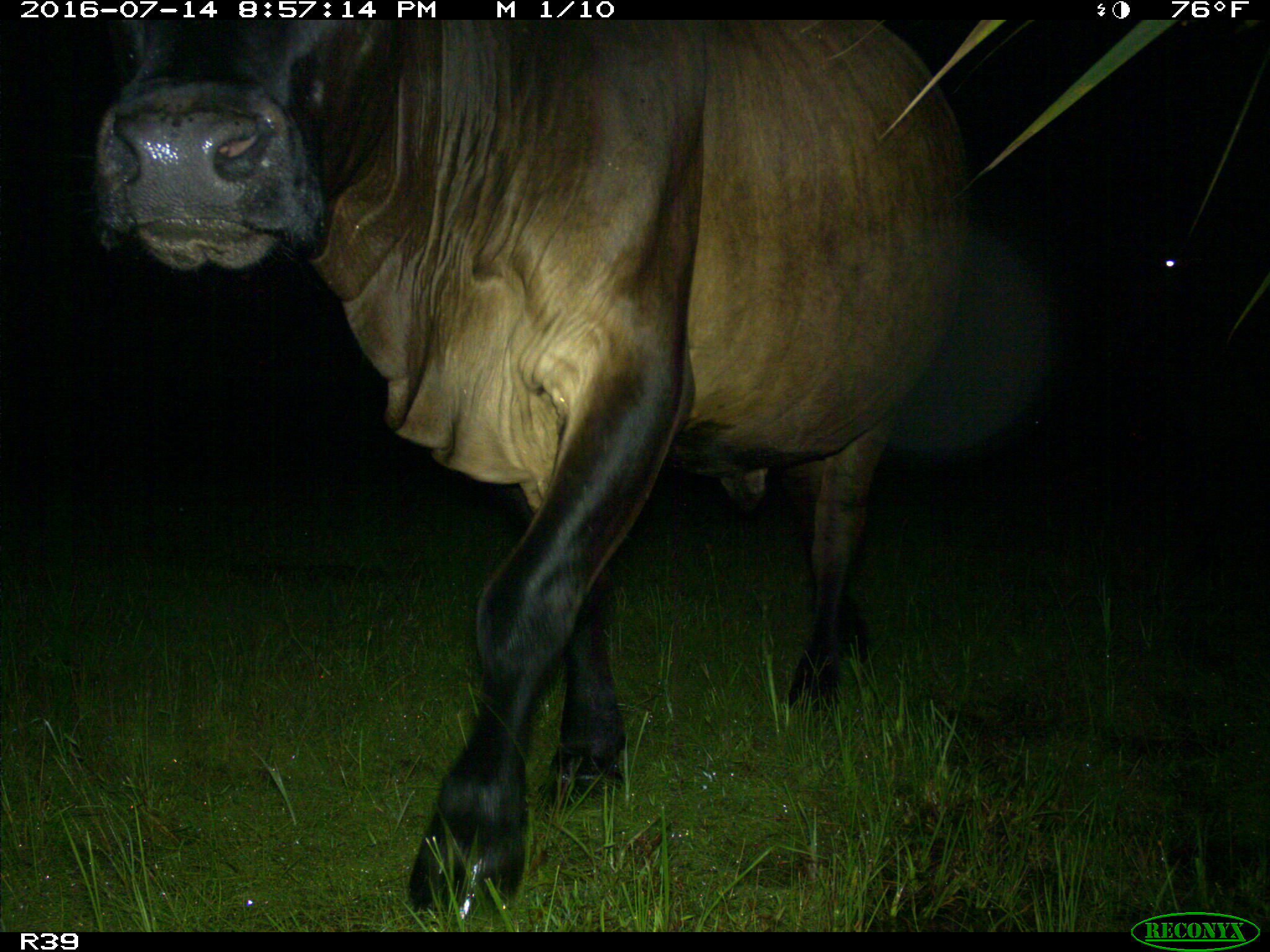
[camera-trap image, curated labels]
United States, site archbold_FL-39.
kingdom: Animalia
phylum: Chordata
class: Mammalia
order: Artiodactyla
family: Bovidae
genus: Bos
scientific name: Bos taurus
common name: domestic cow